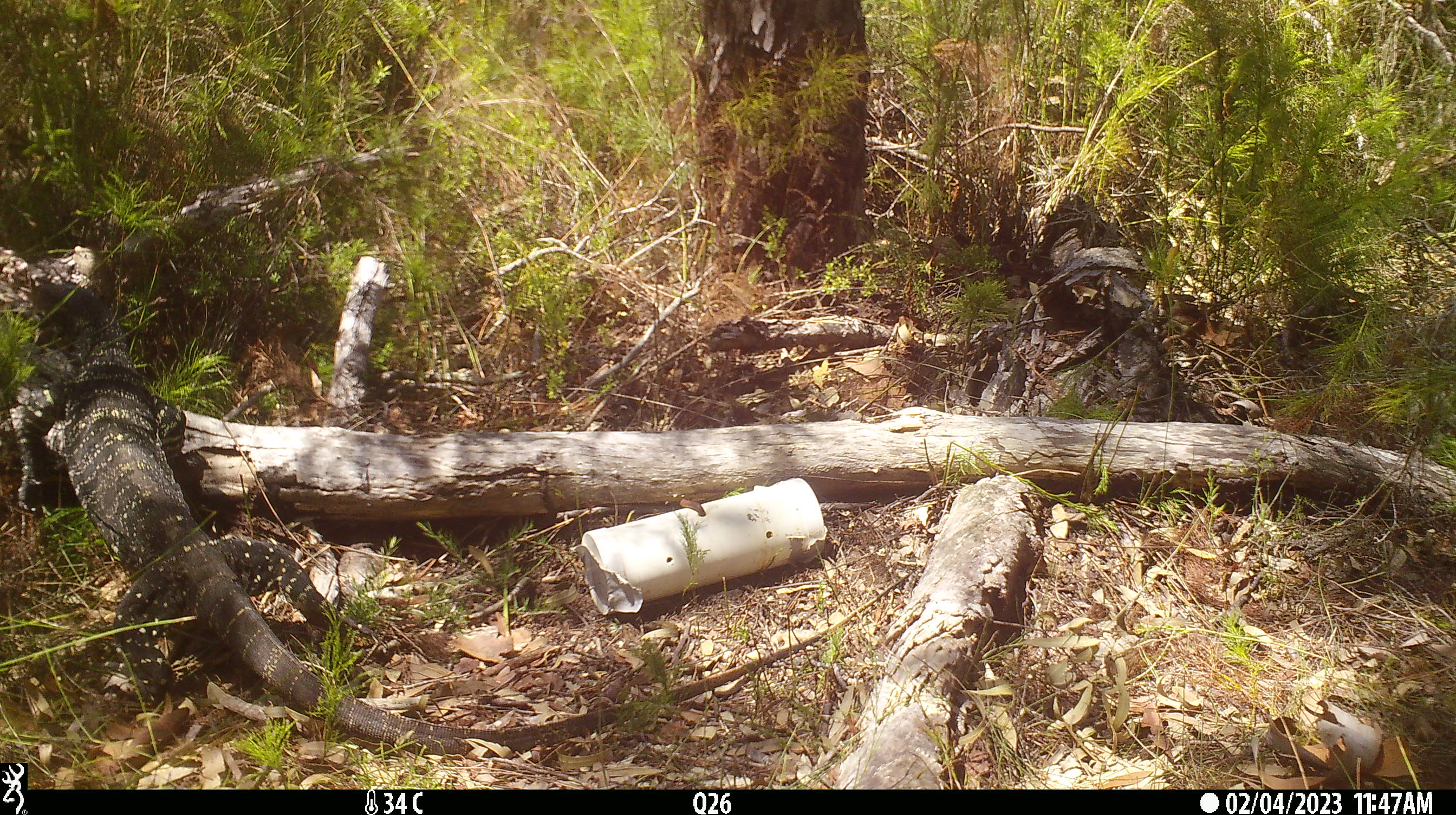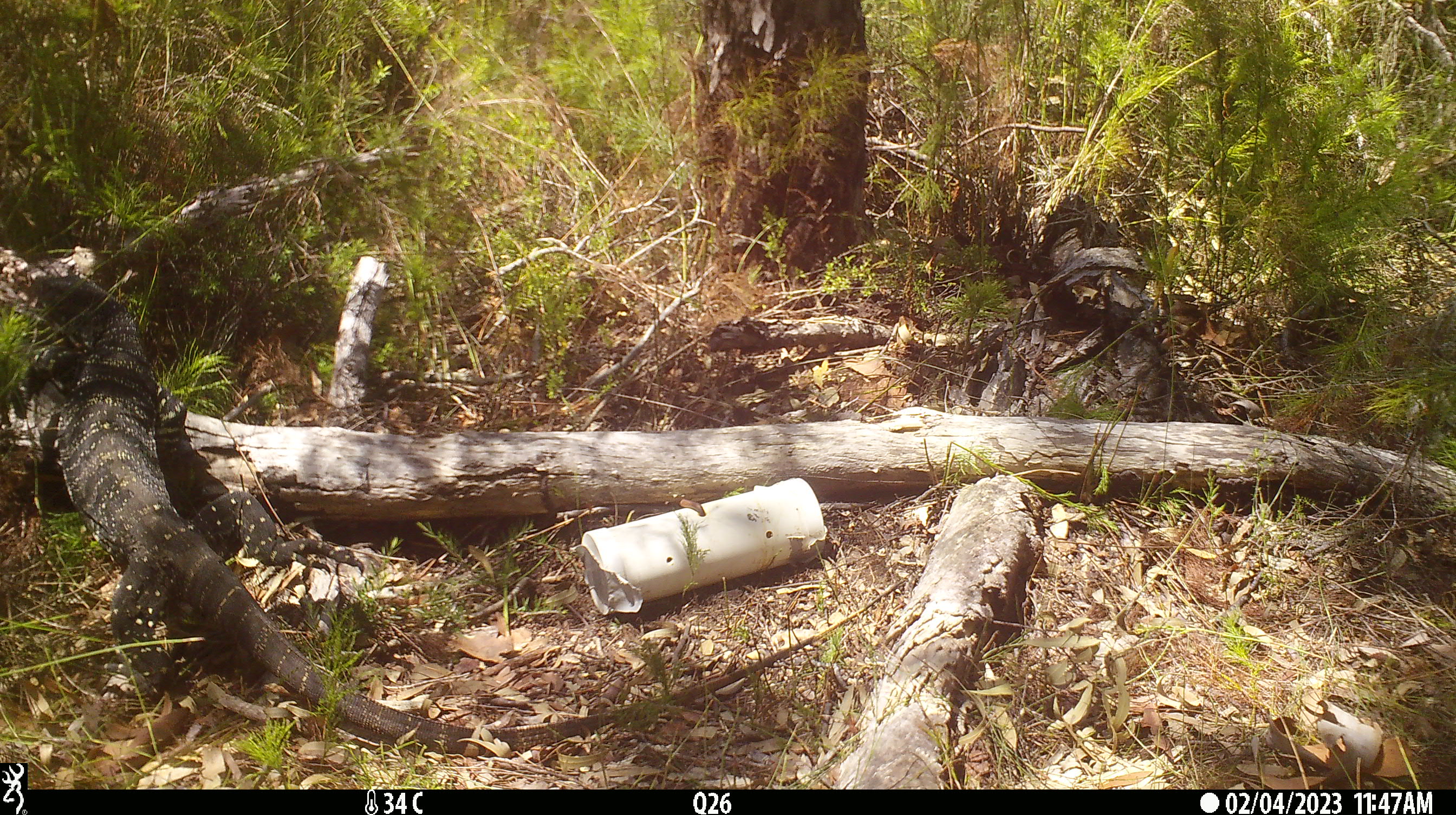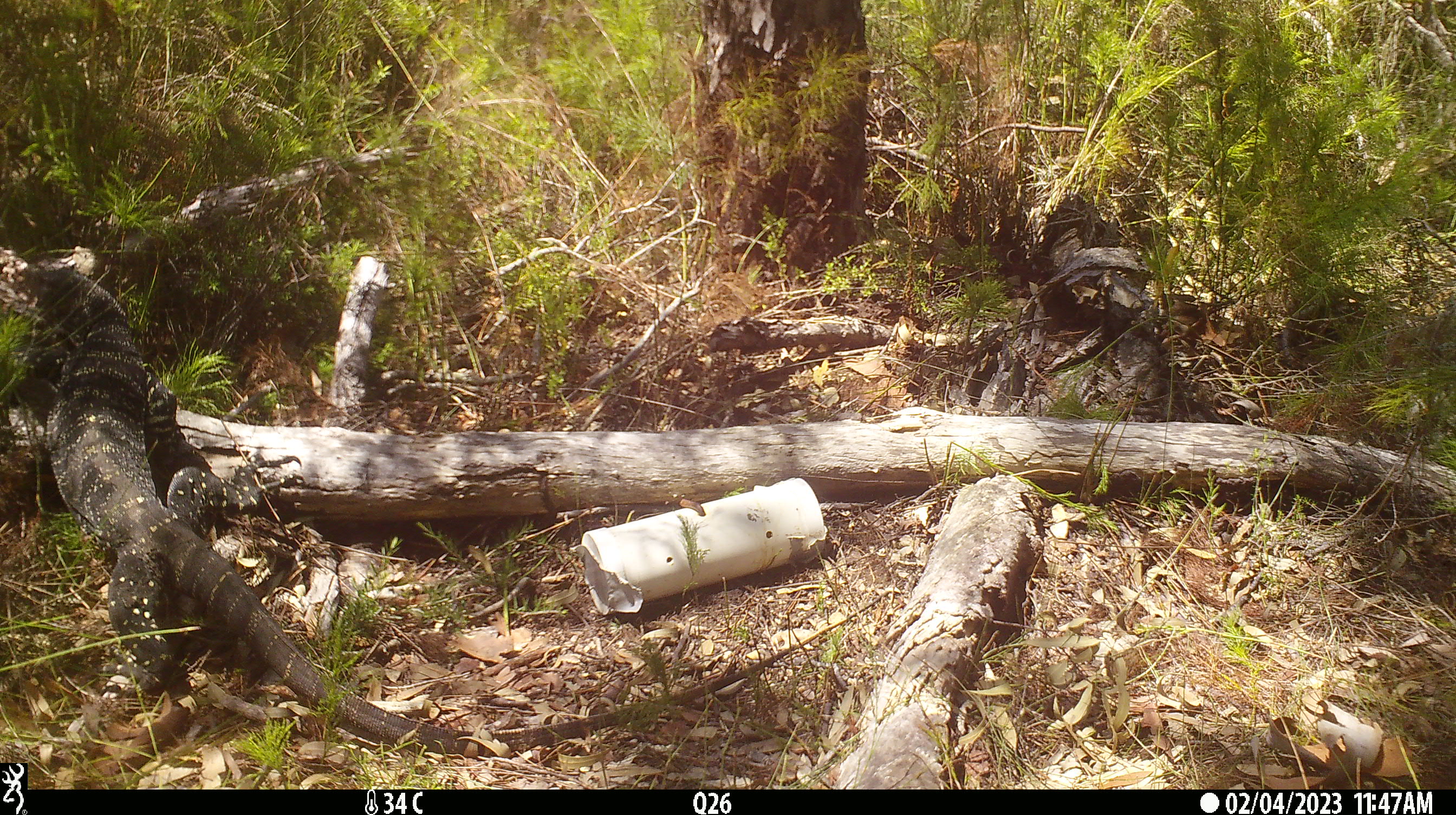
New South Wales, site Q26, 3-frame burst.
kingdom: Animalia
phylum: Chordata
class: Reptilia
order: Squamata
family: Varanidae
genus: Varanus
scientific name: Varanus varius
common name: lace monitor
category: goanna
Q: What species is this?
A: Goanna (lace monitor) (Varanus varius).